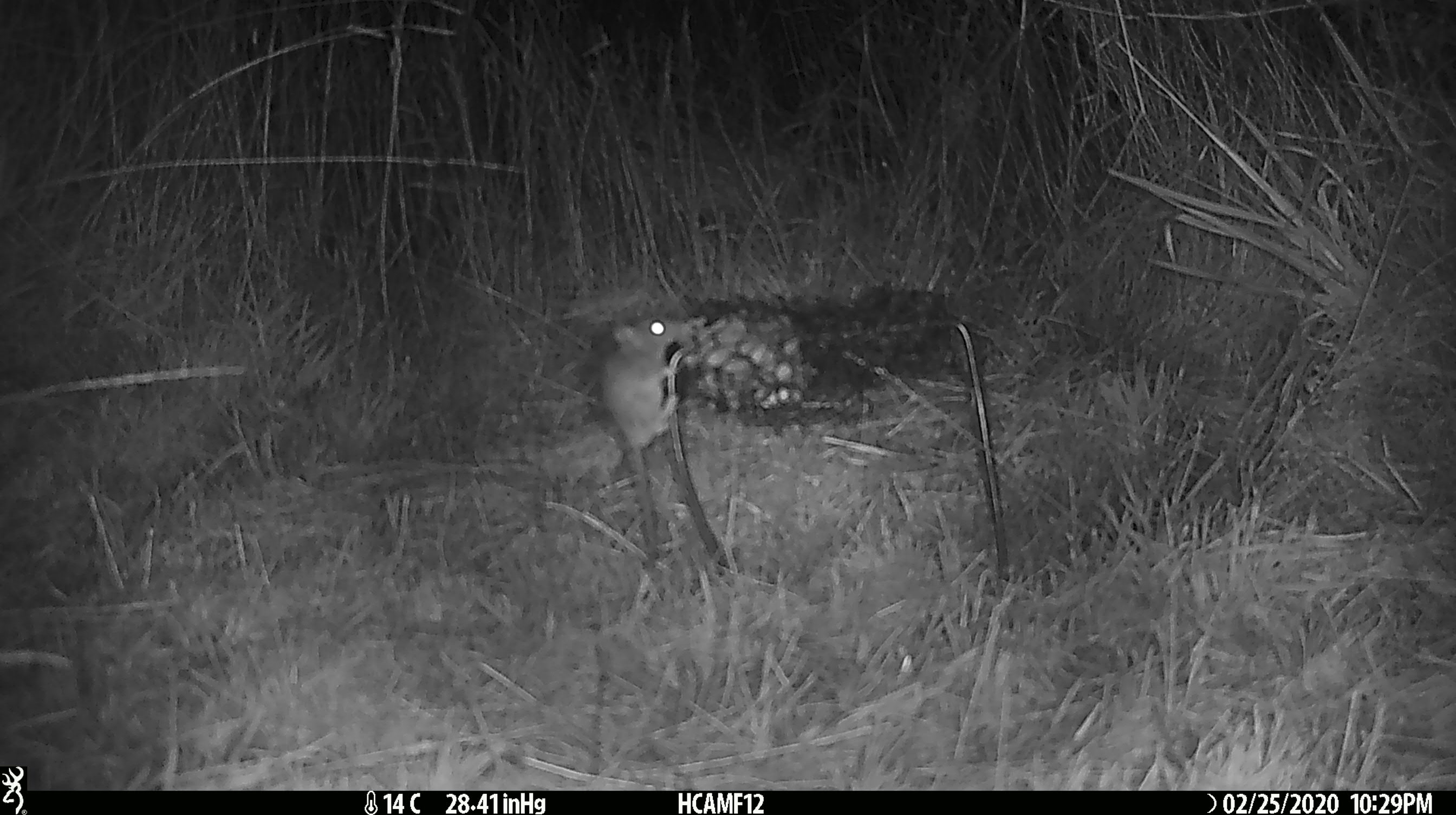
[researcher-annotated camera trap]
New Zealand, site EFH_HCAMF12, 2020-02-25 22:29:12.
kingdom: Animalia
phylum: Chordata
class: Mammalia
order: Rodentia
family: Muridae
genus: Mus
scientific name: Mus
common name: mouse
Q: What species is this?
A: Mouse (Mus).